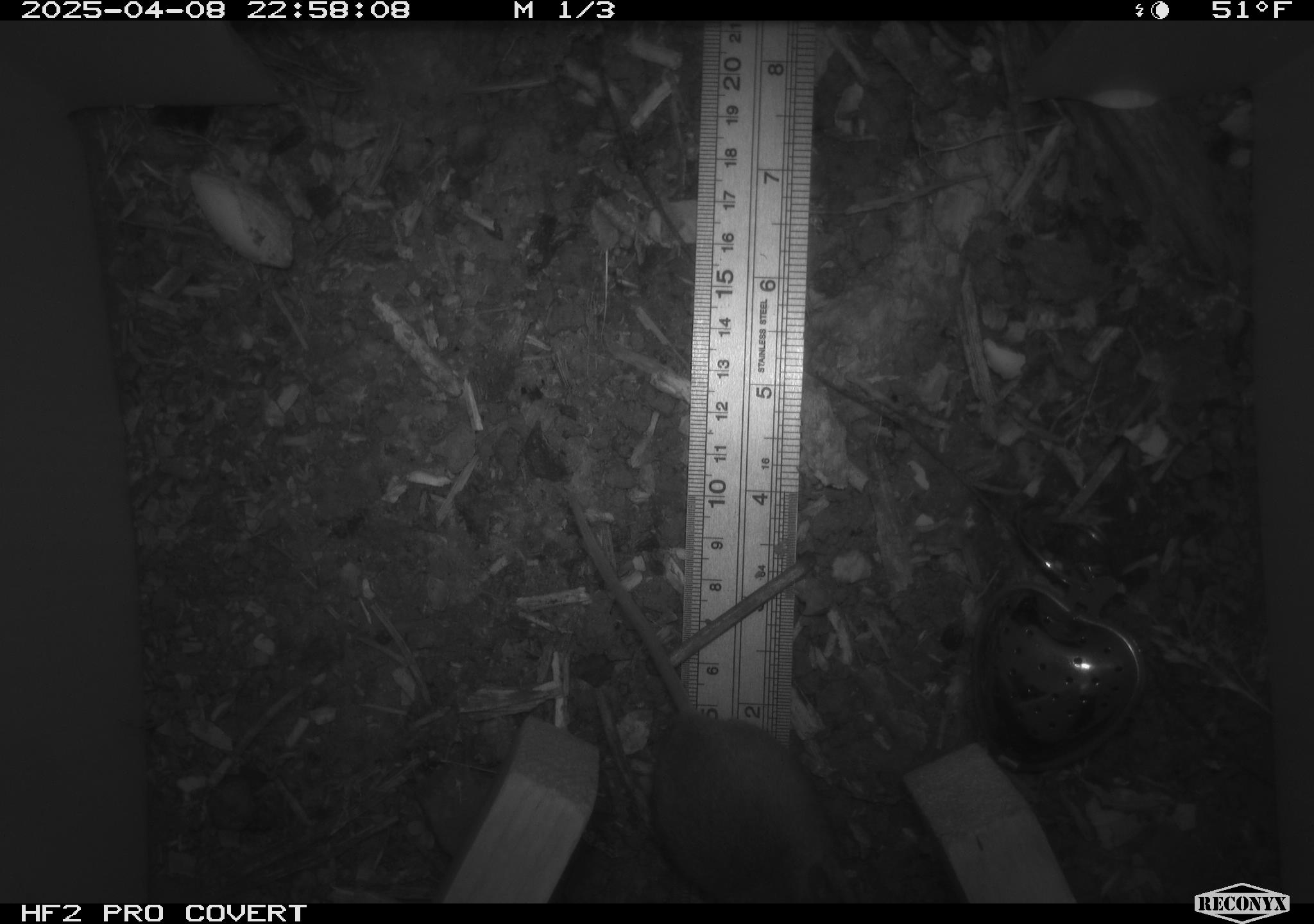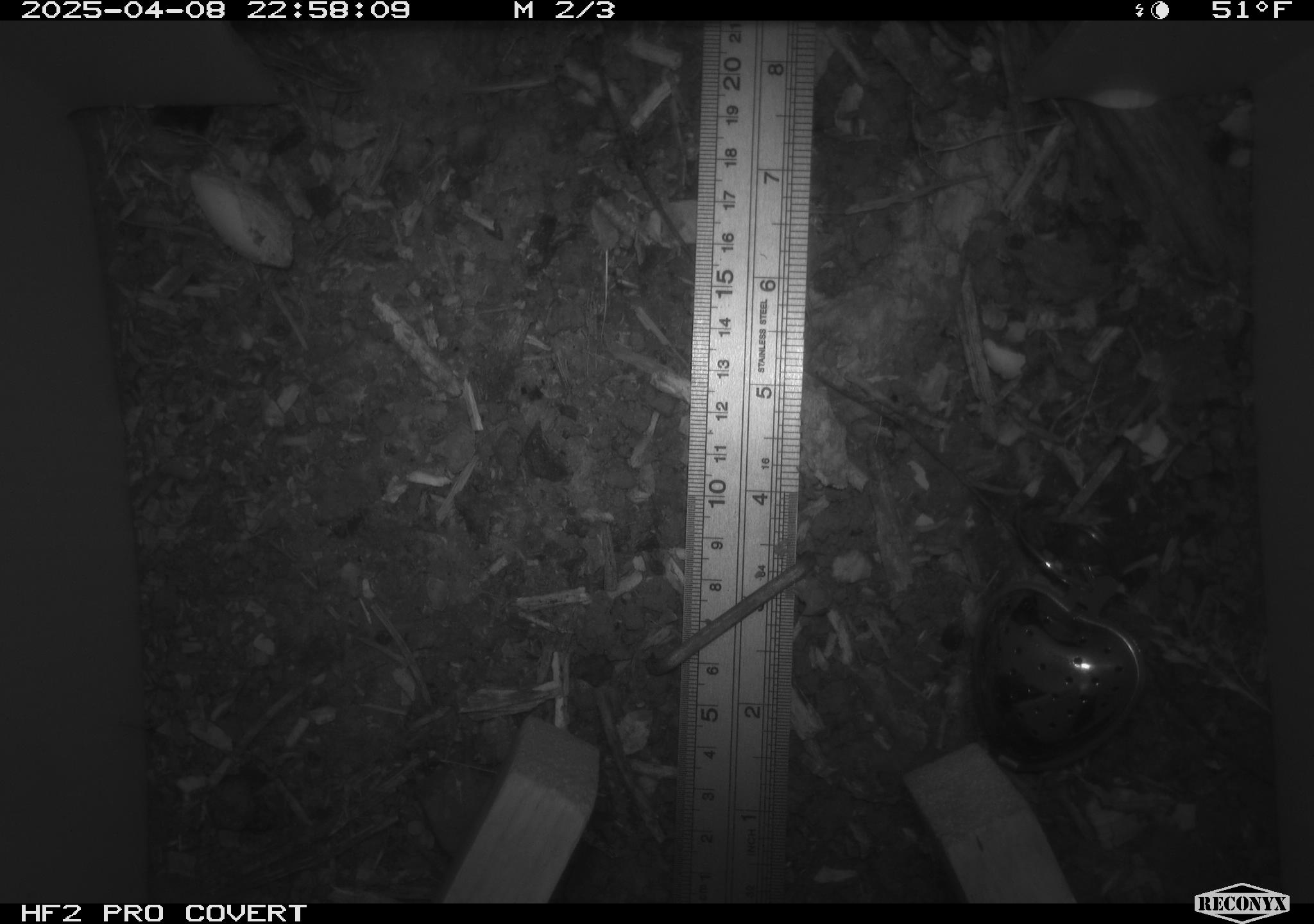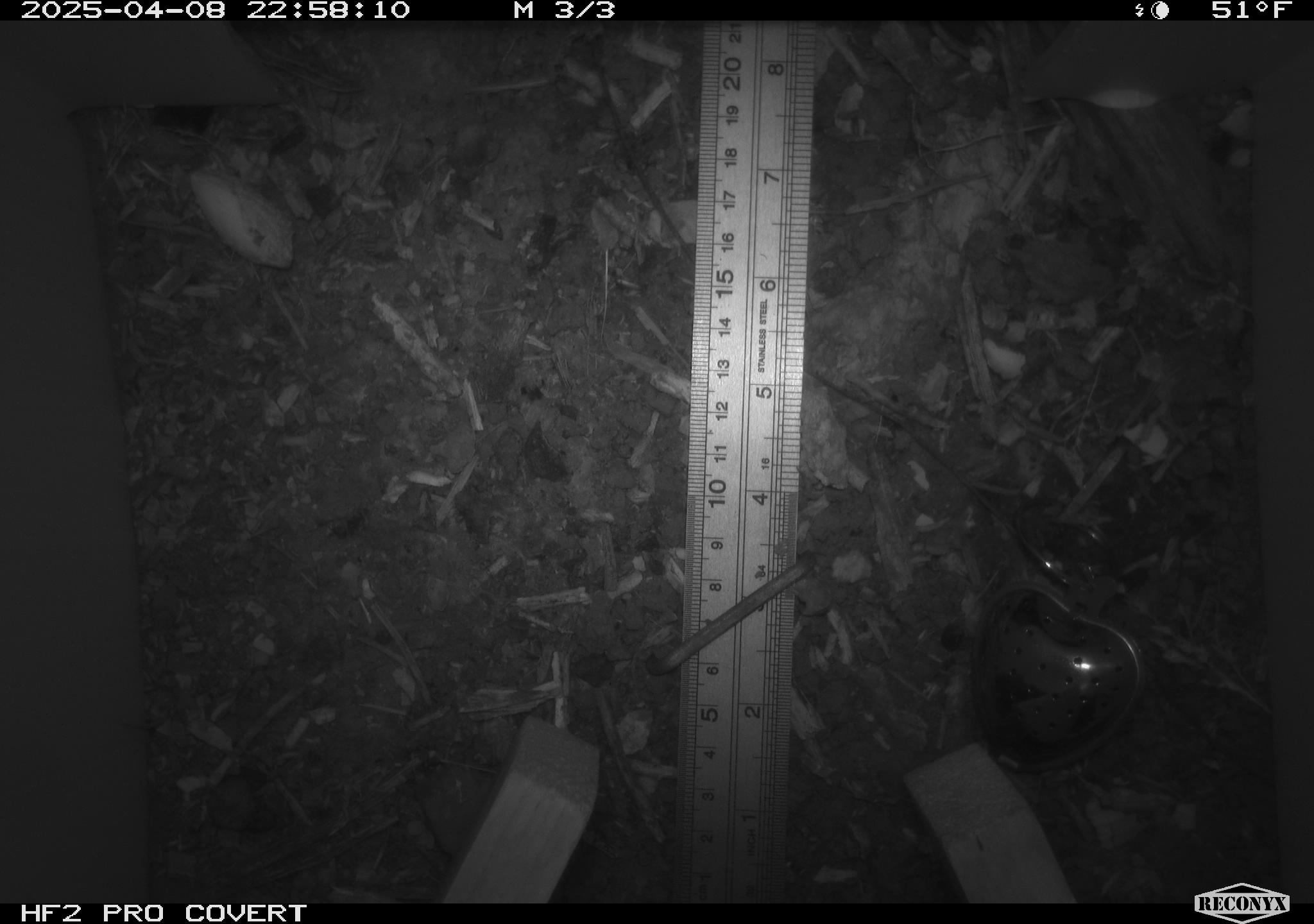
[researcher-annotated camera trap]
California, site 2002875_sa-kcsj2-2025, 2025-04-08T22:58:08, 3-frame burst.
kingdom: Animalia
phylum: Chordata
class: Mammalia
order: Rodentia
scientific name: Rodentia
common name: rodent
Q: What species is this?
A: Rodent (Rodentia).